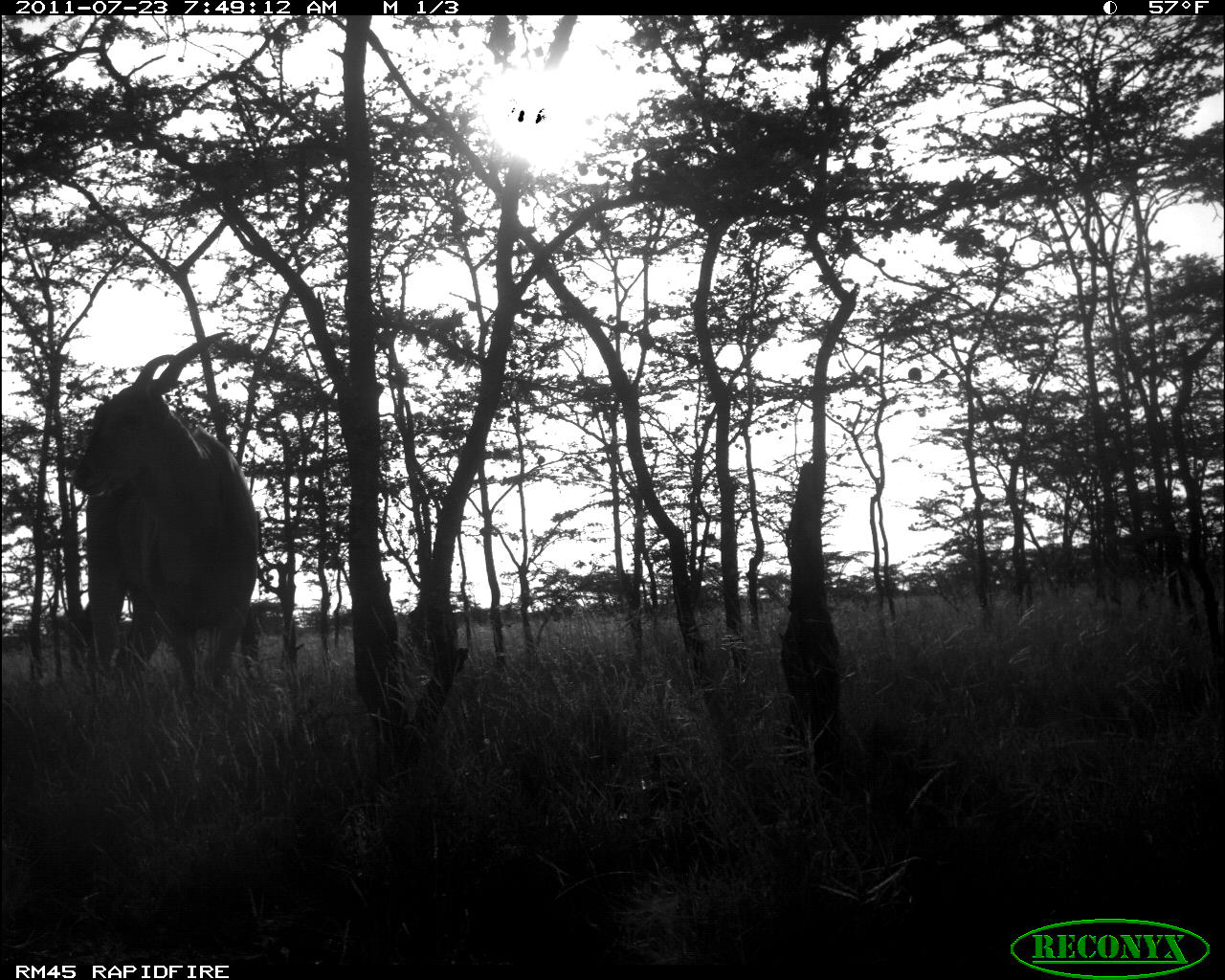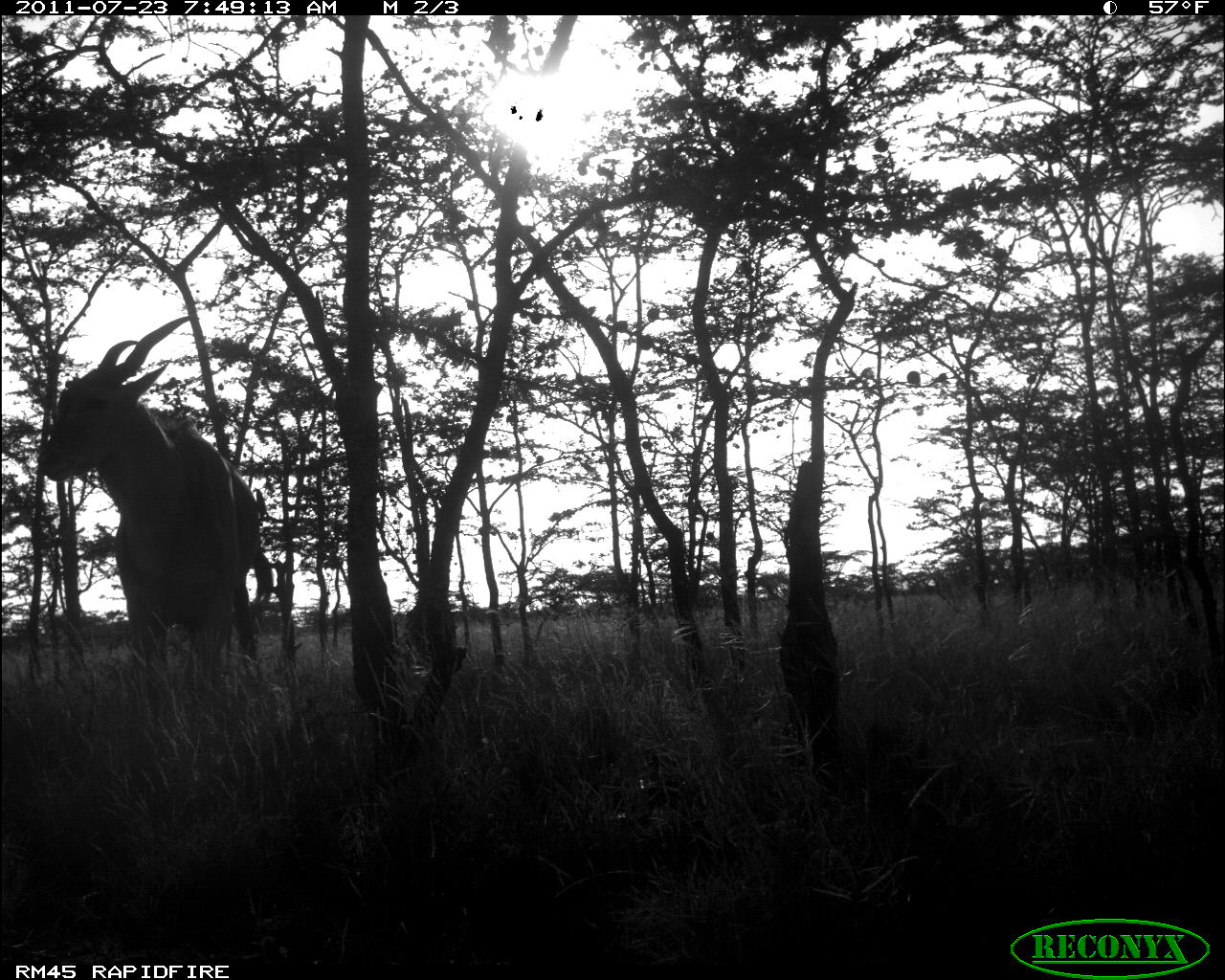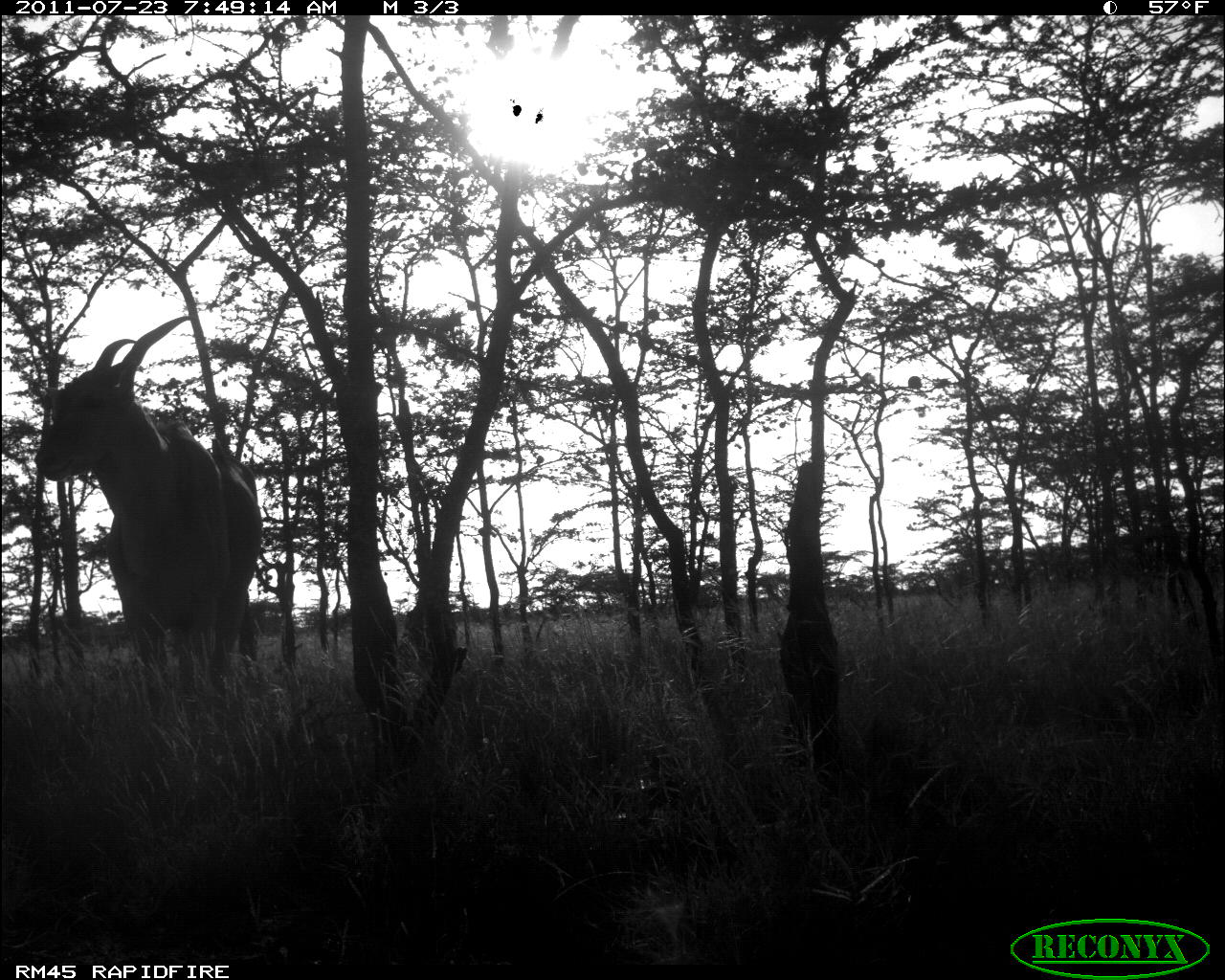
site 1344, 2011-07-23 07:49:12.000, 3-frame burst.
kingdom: Animalia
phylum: Chordata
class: Mammalia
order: Artiodactyla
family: Bovidae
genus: Tragelaphus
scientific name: Tragelaphus oryx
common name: eland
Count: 1.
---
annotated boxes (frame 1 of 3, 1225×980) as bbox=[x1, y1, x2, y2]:
tragelaphus oryx: bbox=[62, 327, 261, 724]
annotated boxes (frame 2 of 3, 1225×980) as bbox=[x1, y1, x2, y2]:
tragelaphus oryx: bbox=[33, 314, 274, 709]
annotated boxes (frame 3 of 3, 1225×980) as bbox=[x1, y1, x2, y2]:
tragelaphus oryx: bbox=[33, 313, 264, 726]